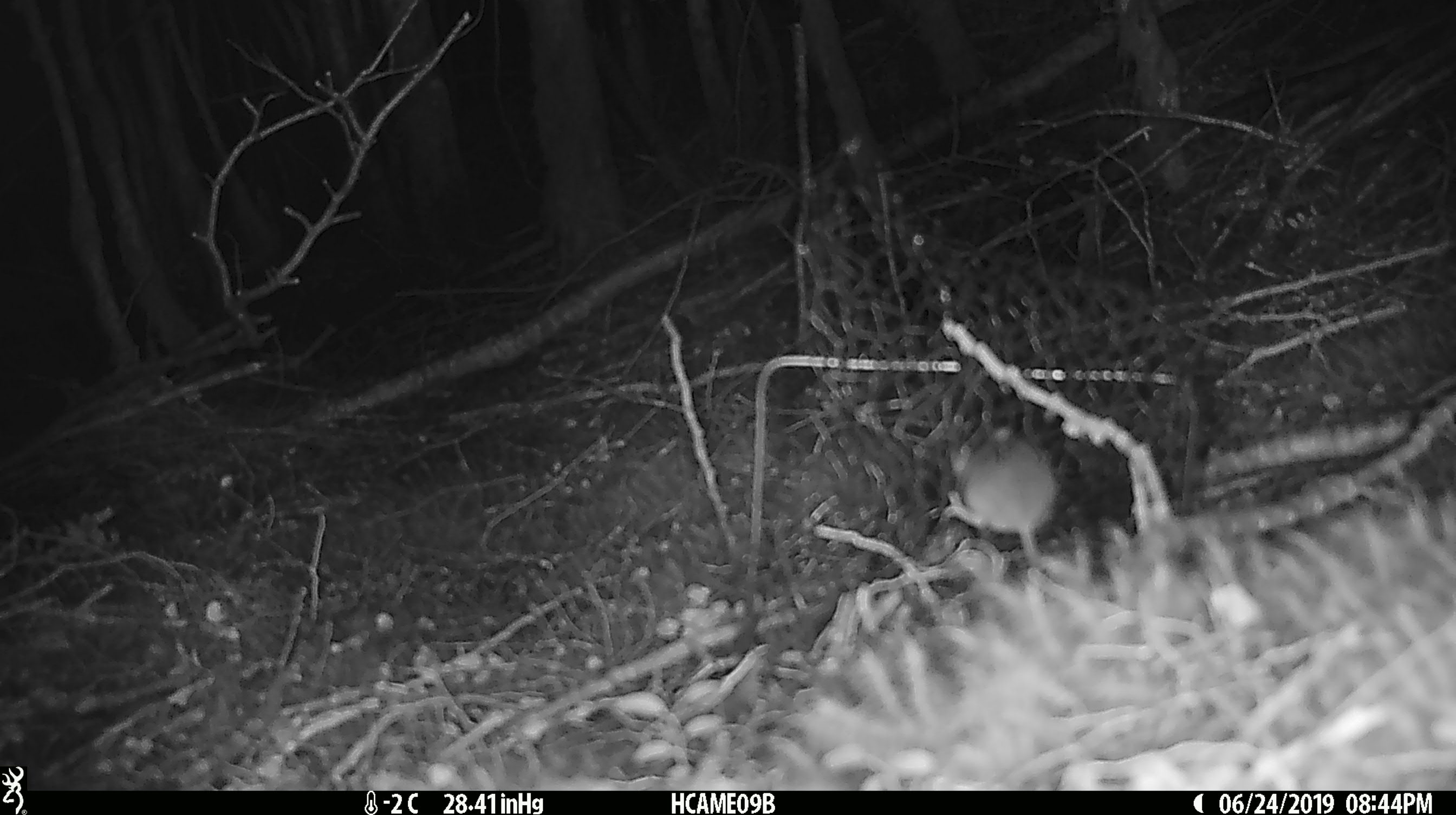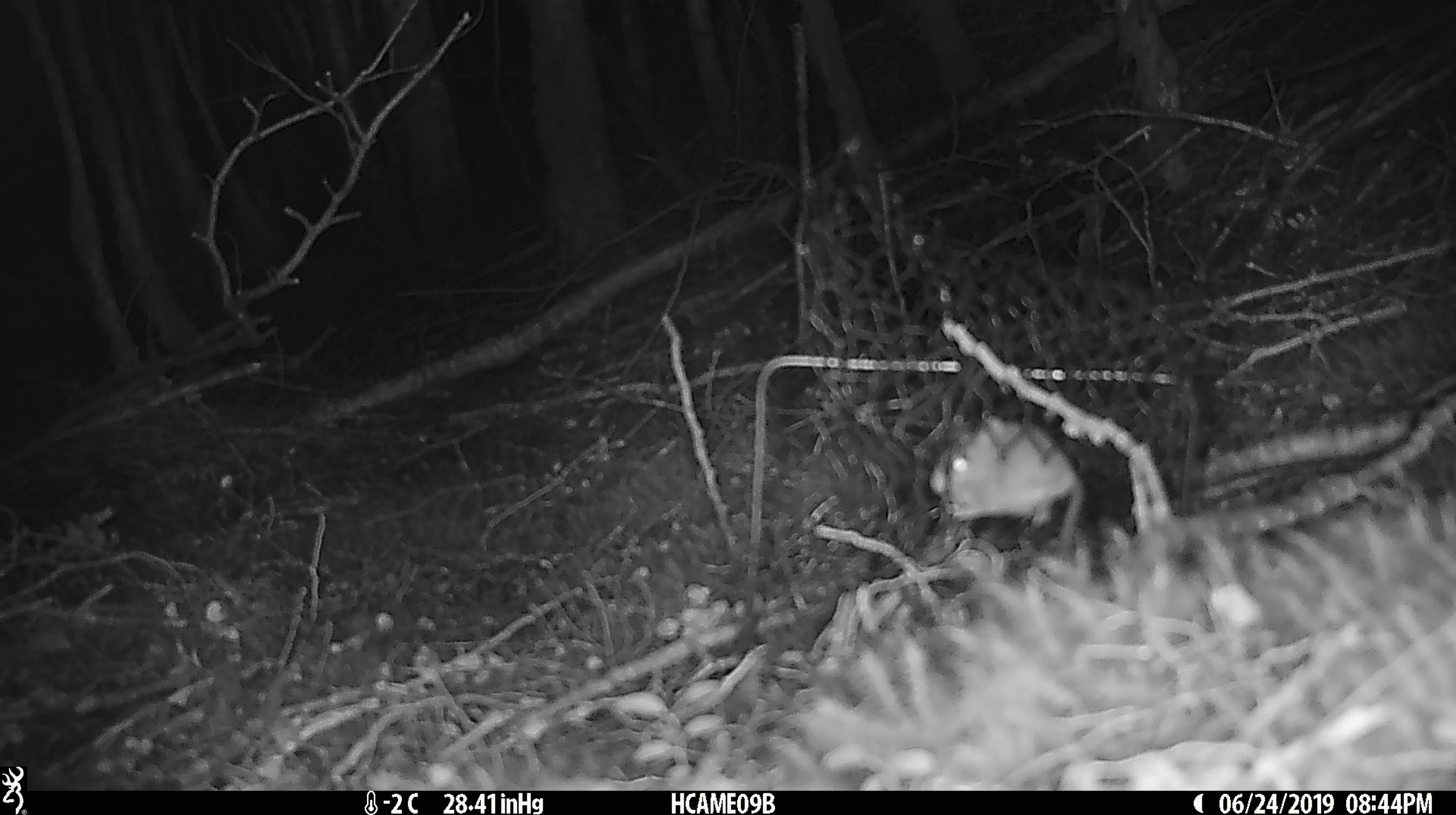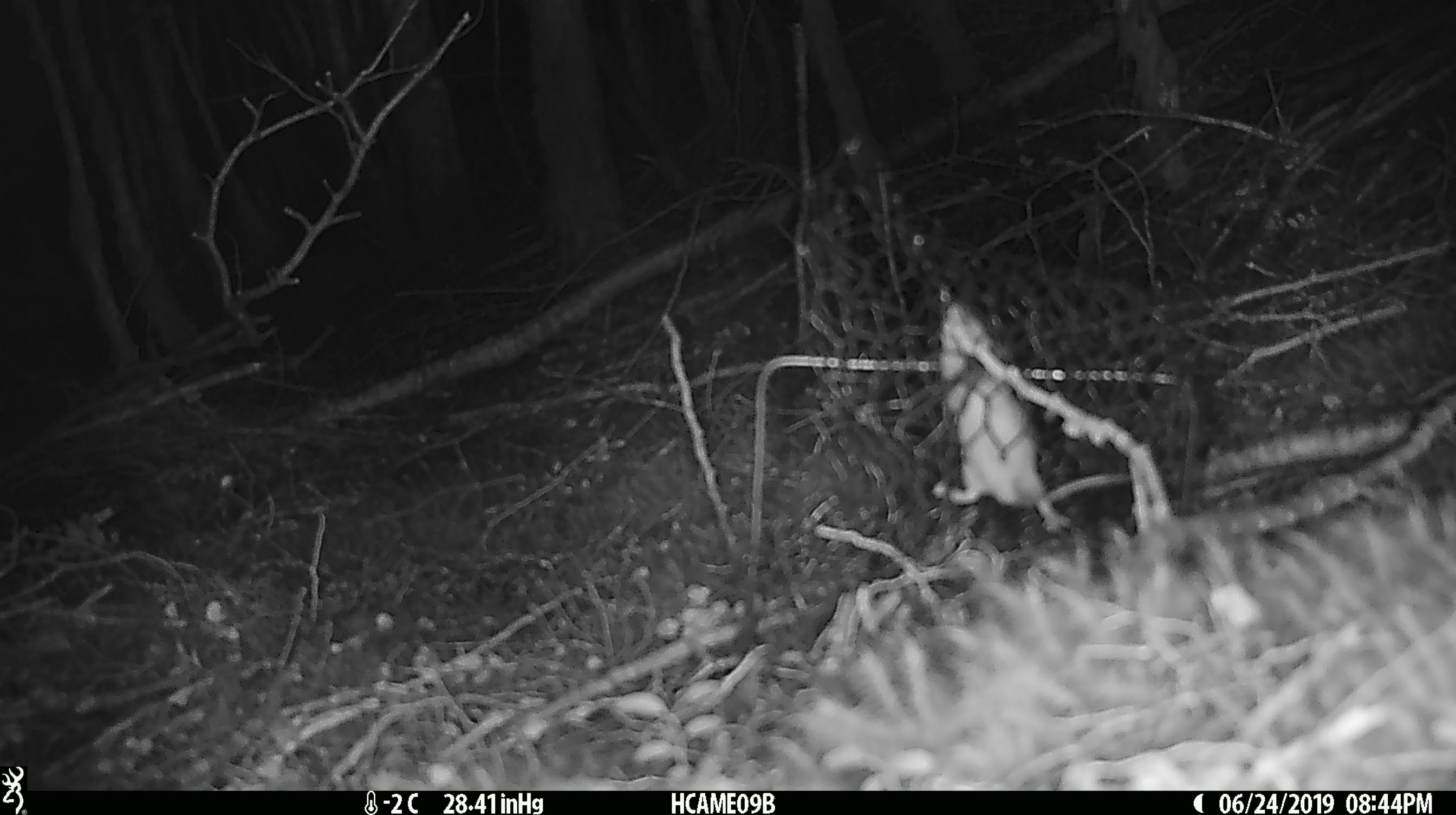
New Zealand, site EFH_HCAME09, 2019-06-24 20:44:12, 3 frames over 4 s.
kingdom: Animalia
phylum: Chordata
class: Mammalia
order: Rodentia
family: Muridae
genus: Mus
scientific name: Mus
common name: mouse